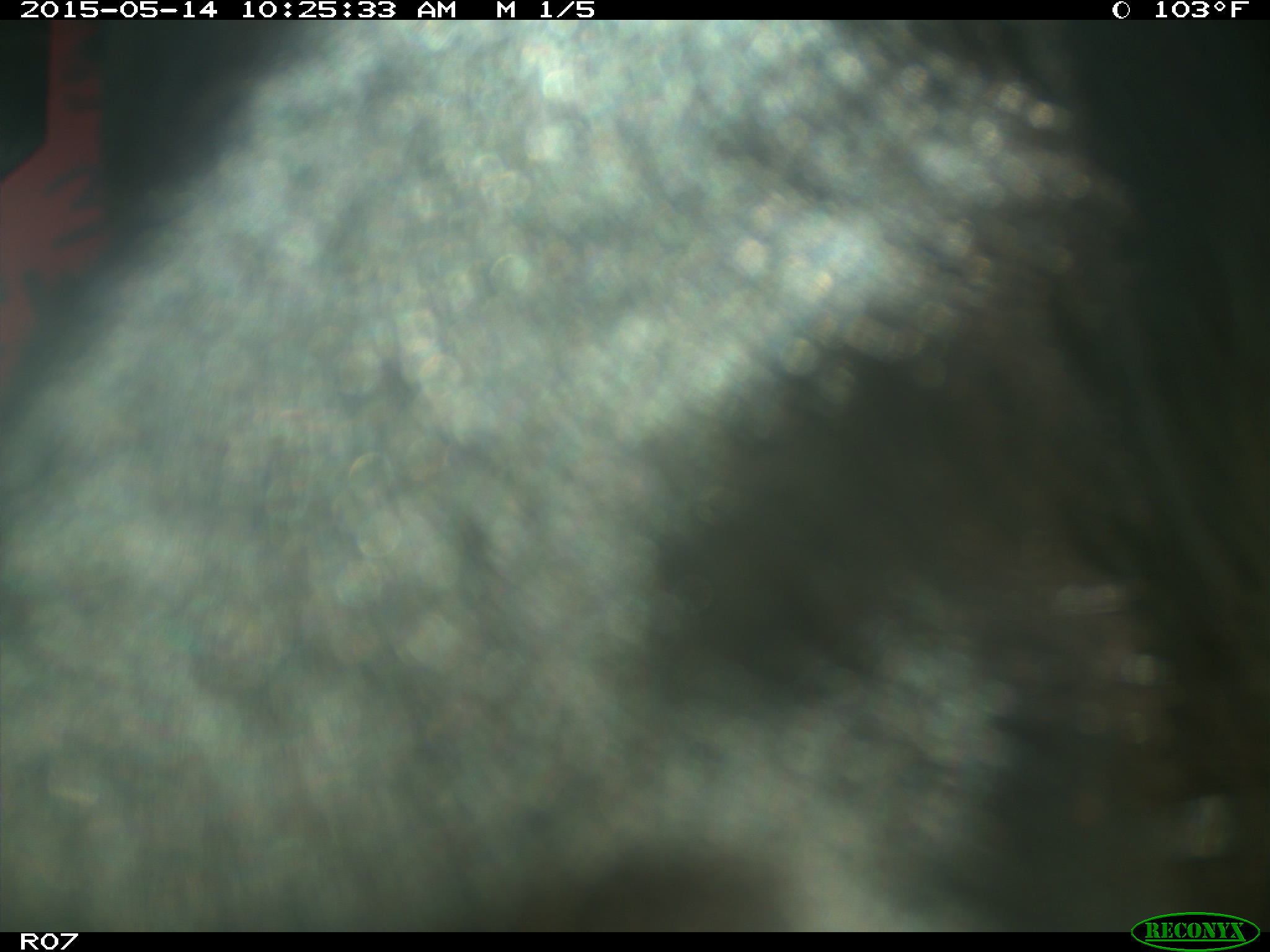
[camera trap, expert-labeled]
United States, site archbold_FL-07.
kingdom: Animalia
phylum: Chordata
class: Mammalia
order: Artiodactyla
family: Bovidae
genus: Bos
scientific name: Bos taurus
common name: domestic cow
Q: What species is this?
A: Bos taurus (domestic cow).